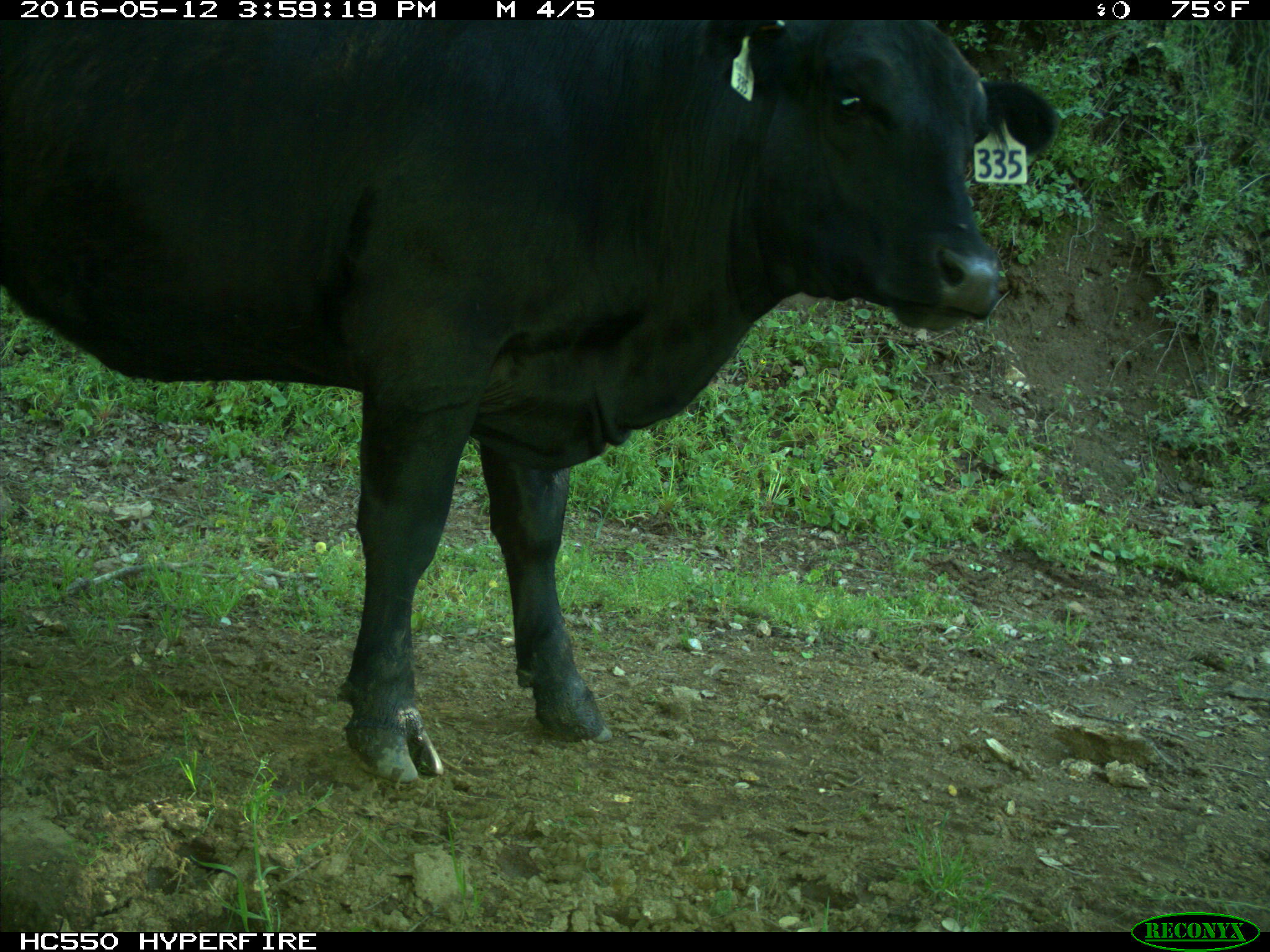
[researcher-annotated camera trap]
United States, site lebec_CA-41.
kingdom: Animalia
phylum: Chordata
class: Mammalia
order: Artiodactyla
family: Bovidae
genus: Bos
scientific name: Bos taurus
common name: domestic cow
Bos taurus (domestic cow).